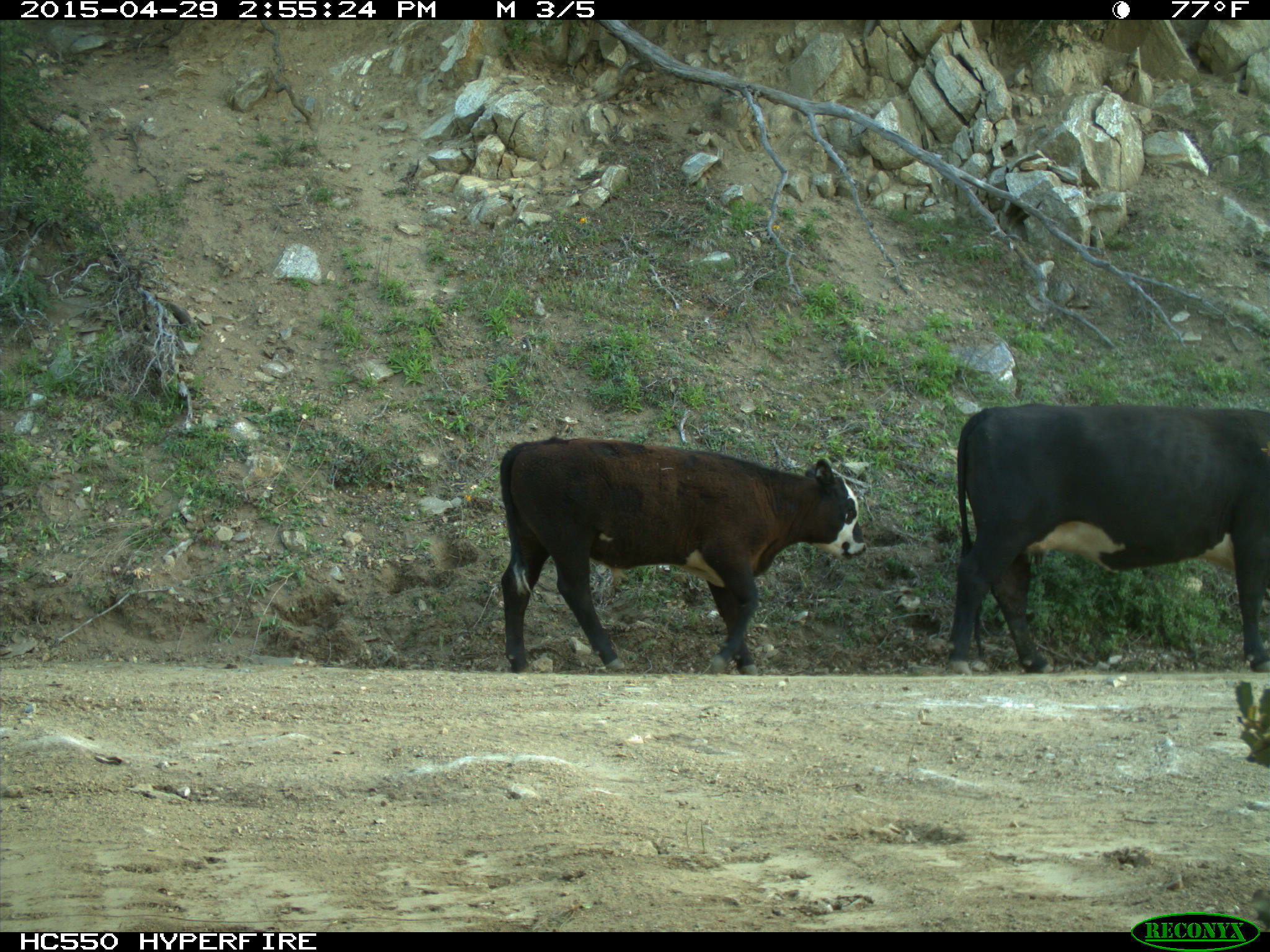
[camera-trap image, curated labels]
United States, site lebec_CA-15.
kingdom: Animalia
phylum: Chordata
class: Mammalia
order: Artiodactyla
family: Bovidae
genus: Bos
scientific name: Bos taurus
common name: domestic cow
Bos taurus (domestic cow).